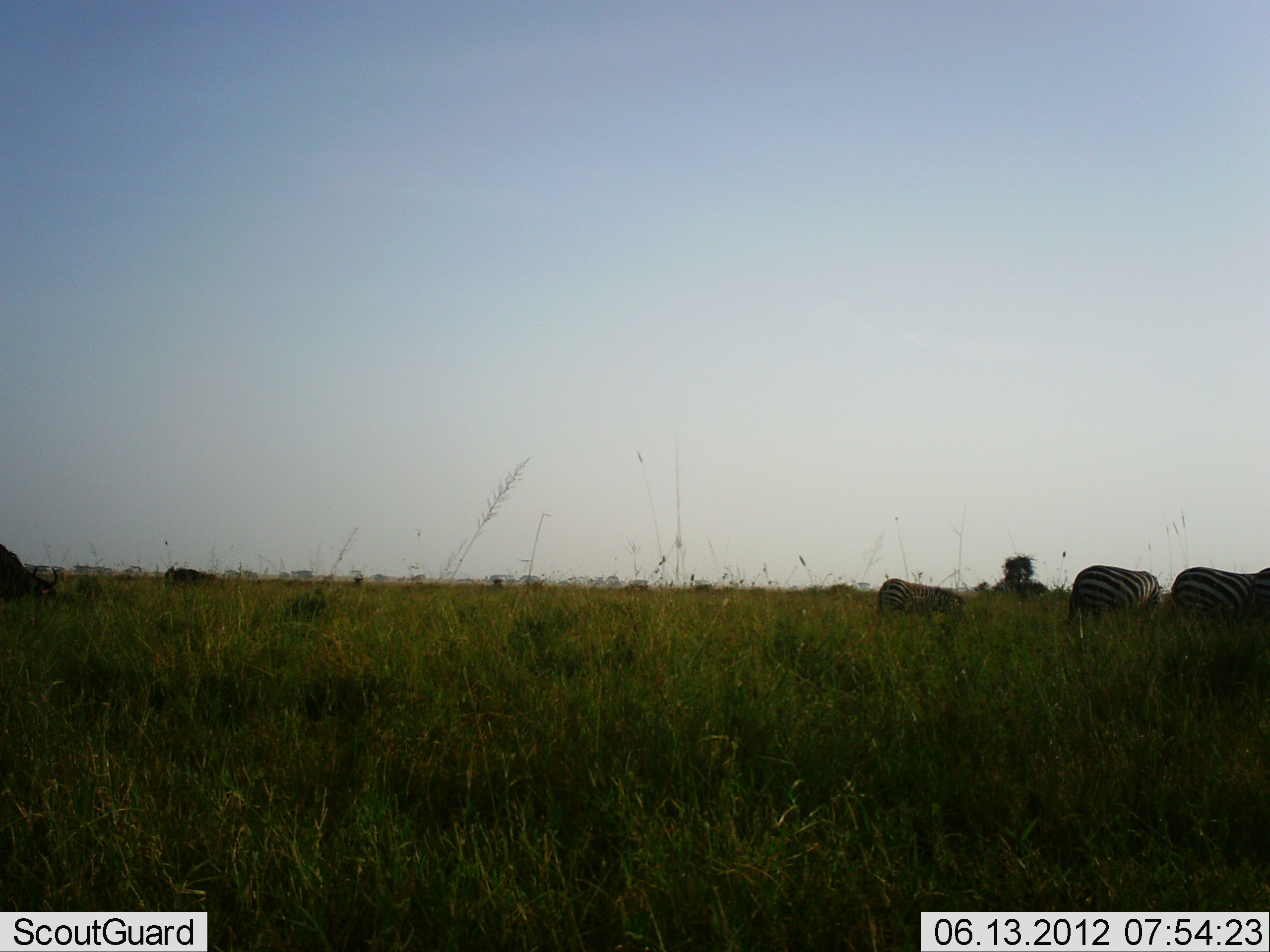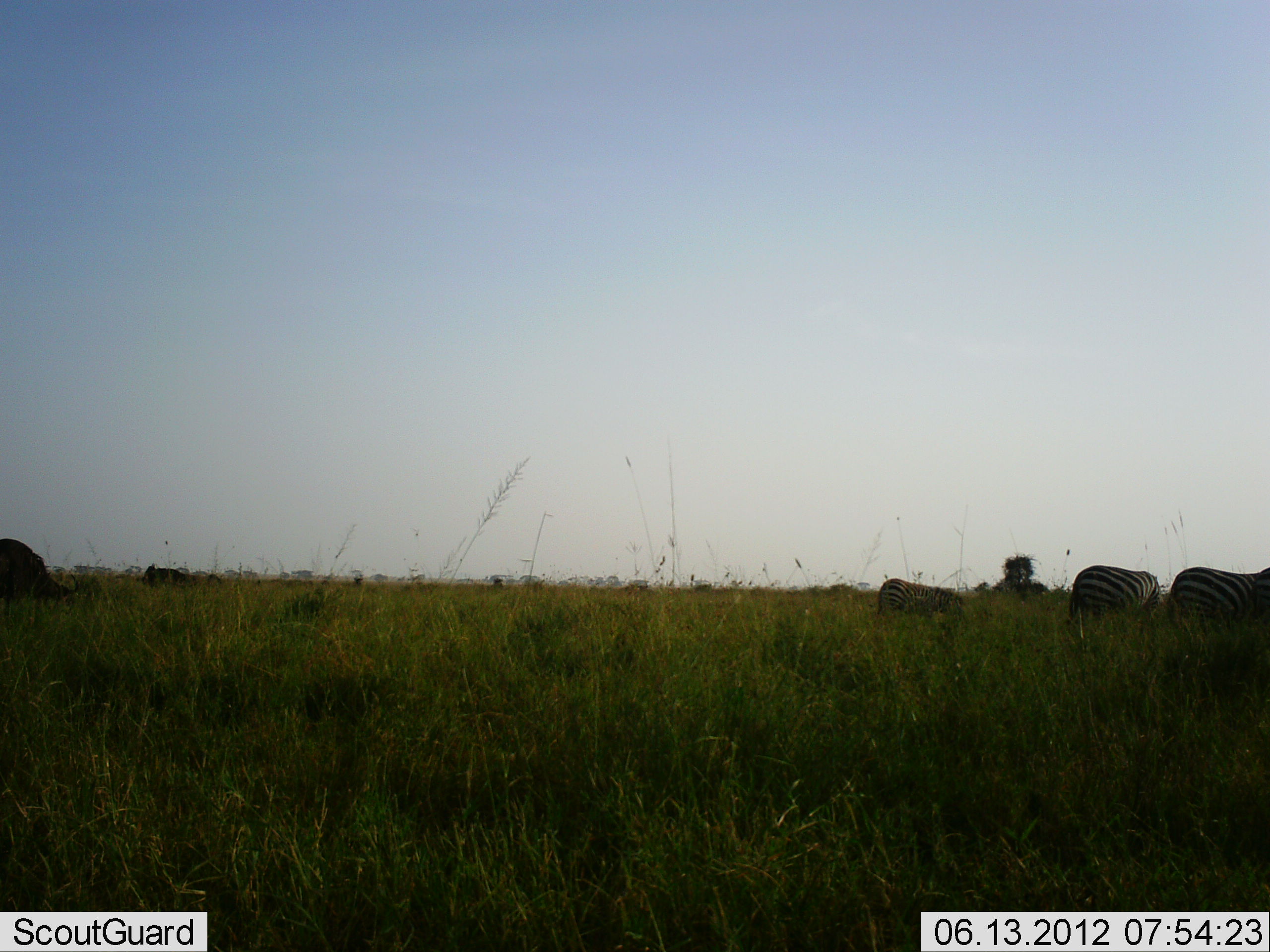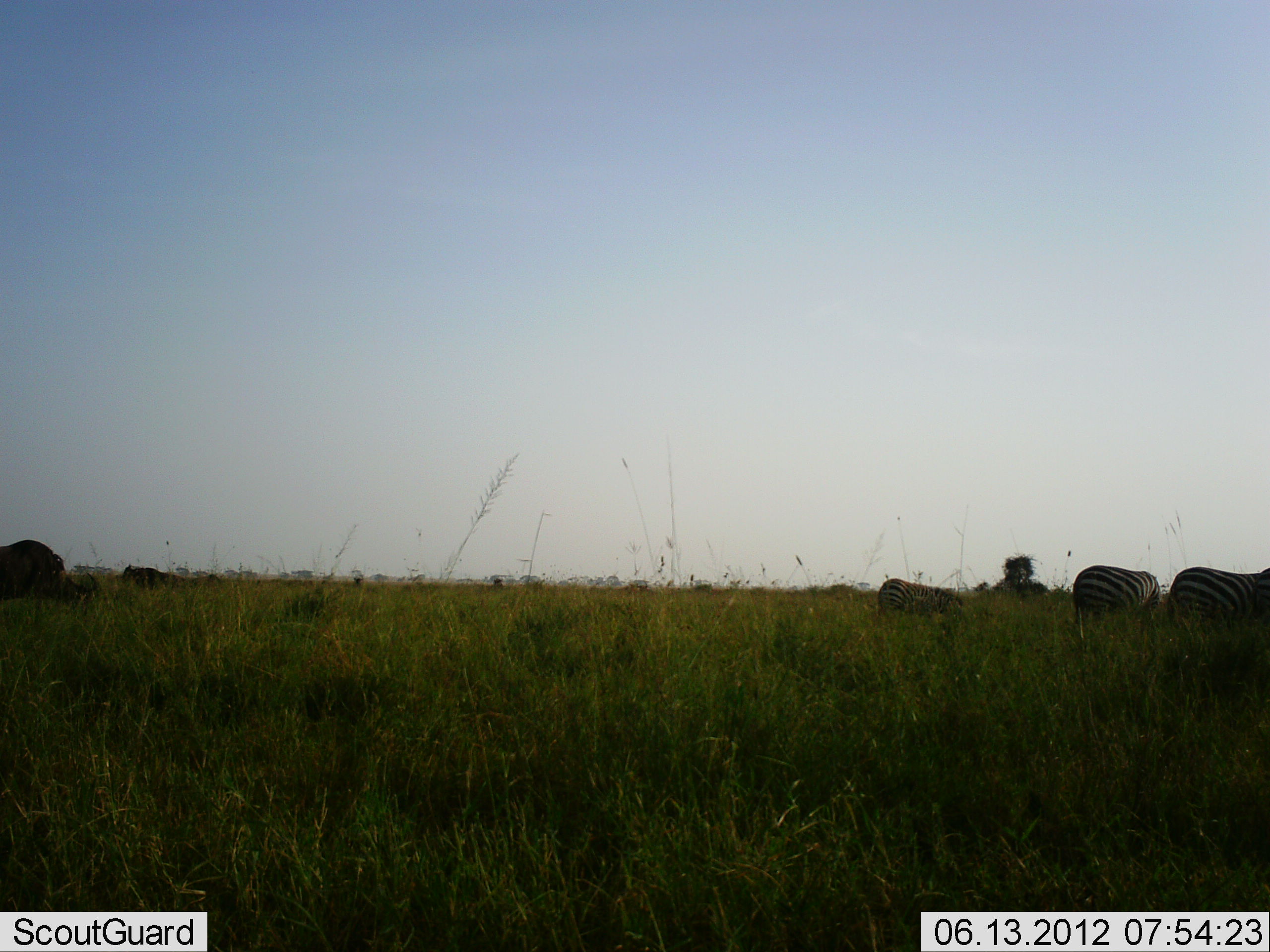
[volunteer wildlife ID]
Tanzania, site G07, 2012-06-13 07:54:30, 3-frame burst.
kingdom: Animalia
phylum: Chordata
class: Mammalia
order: Artiodactyla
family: Bovidae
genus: Connochaetes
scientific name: Connochaetes taurinus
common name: blue wildebeest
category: wildebeest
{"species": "wildebeest (blue wildebeest) (Connochaetes taurinus)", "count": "2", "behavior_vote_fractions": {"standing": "33%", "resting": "0%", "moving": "75%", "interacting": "8%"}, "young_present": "0%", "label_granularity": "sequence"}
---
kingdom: Animalia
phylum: Chordata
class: Mammalia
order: Perissodactyla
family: Equidae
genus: Equus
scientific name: Equus quagga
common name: plains zebra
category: zebra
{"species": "zebra (plains zebra) (Equus quagga)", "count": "3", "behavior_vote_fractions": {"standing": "60%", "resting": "0%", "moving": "0%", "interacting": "0%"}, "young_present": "0%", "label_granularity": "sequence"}